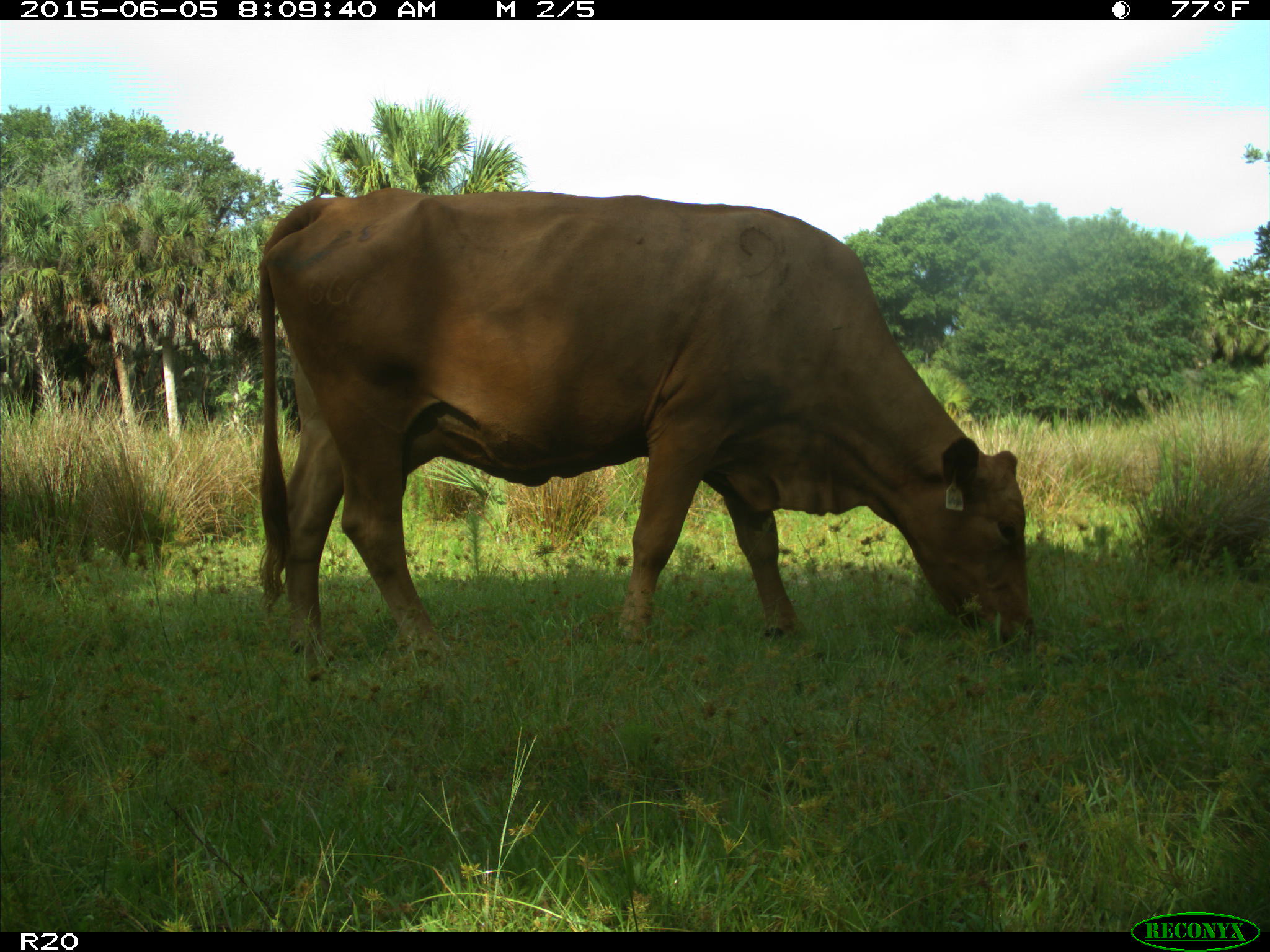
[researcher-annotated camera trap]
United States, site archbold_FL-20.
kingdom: Animalia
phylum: Chordata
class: Mammalia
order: Artiodactyla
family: Bovidae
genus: Bos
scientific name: Bos taurus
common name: domestic cow